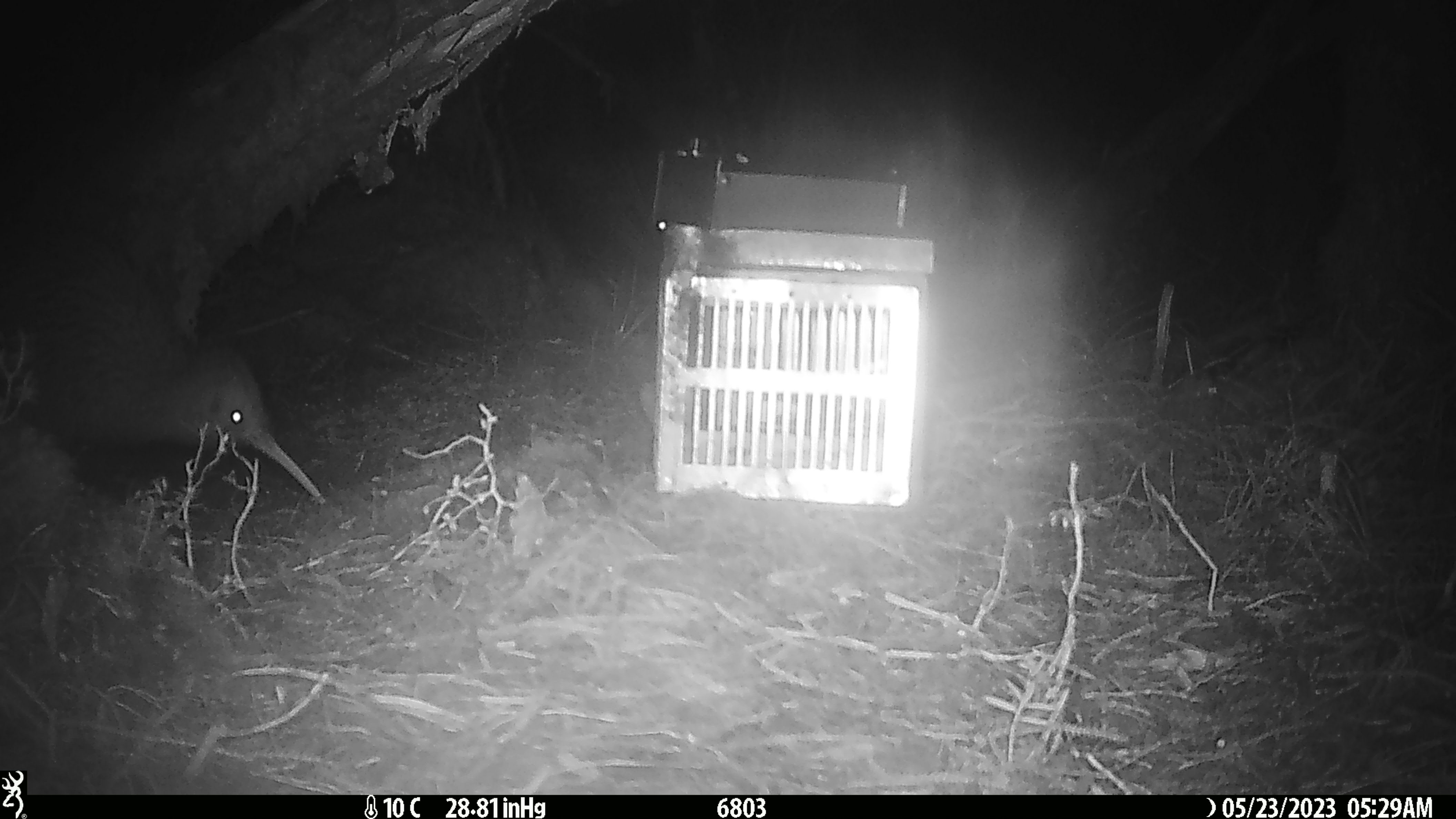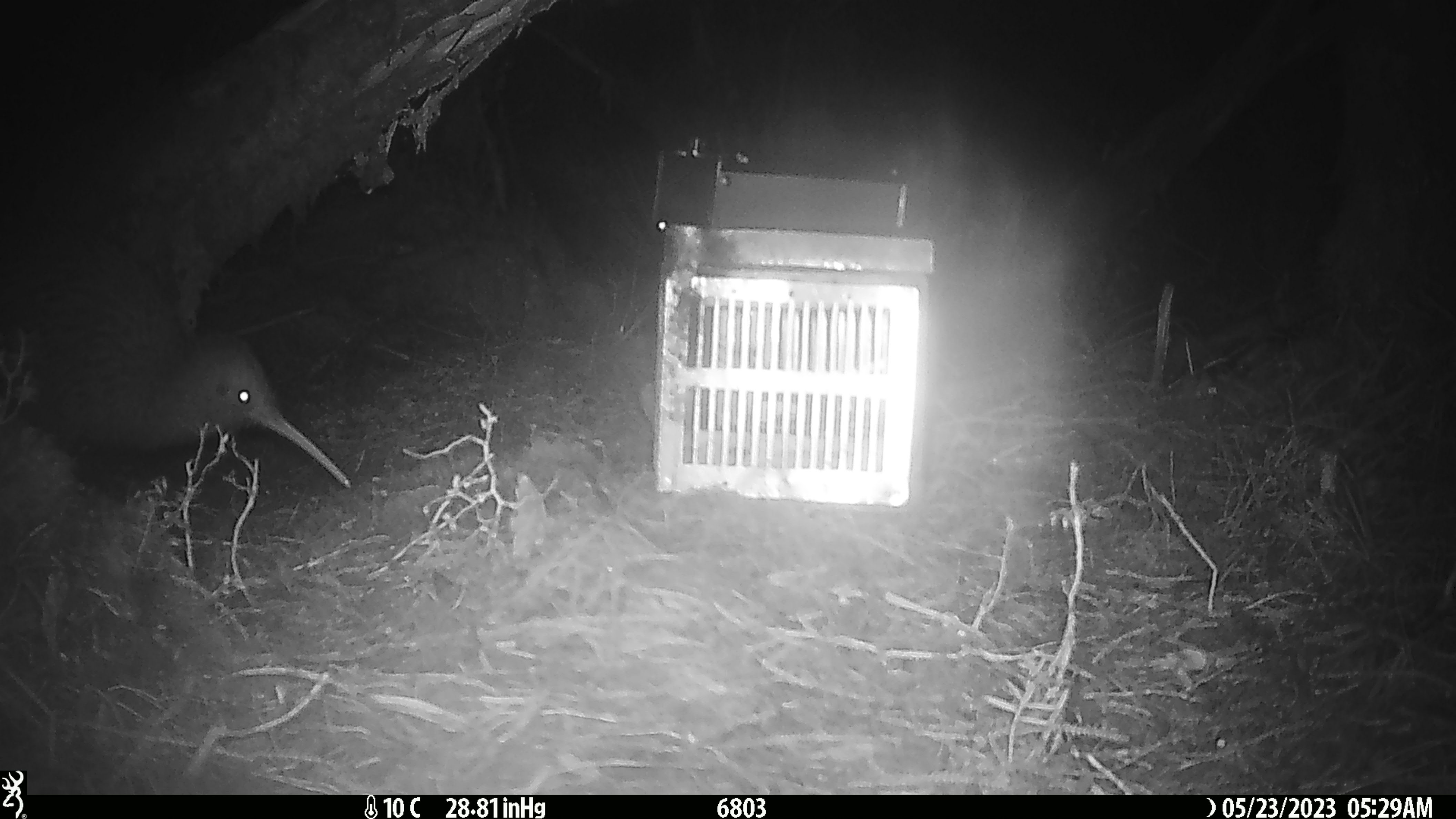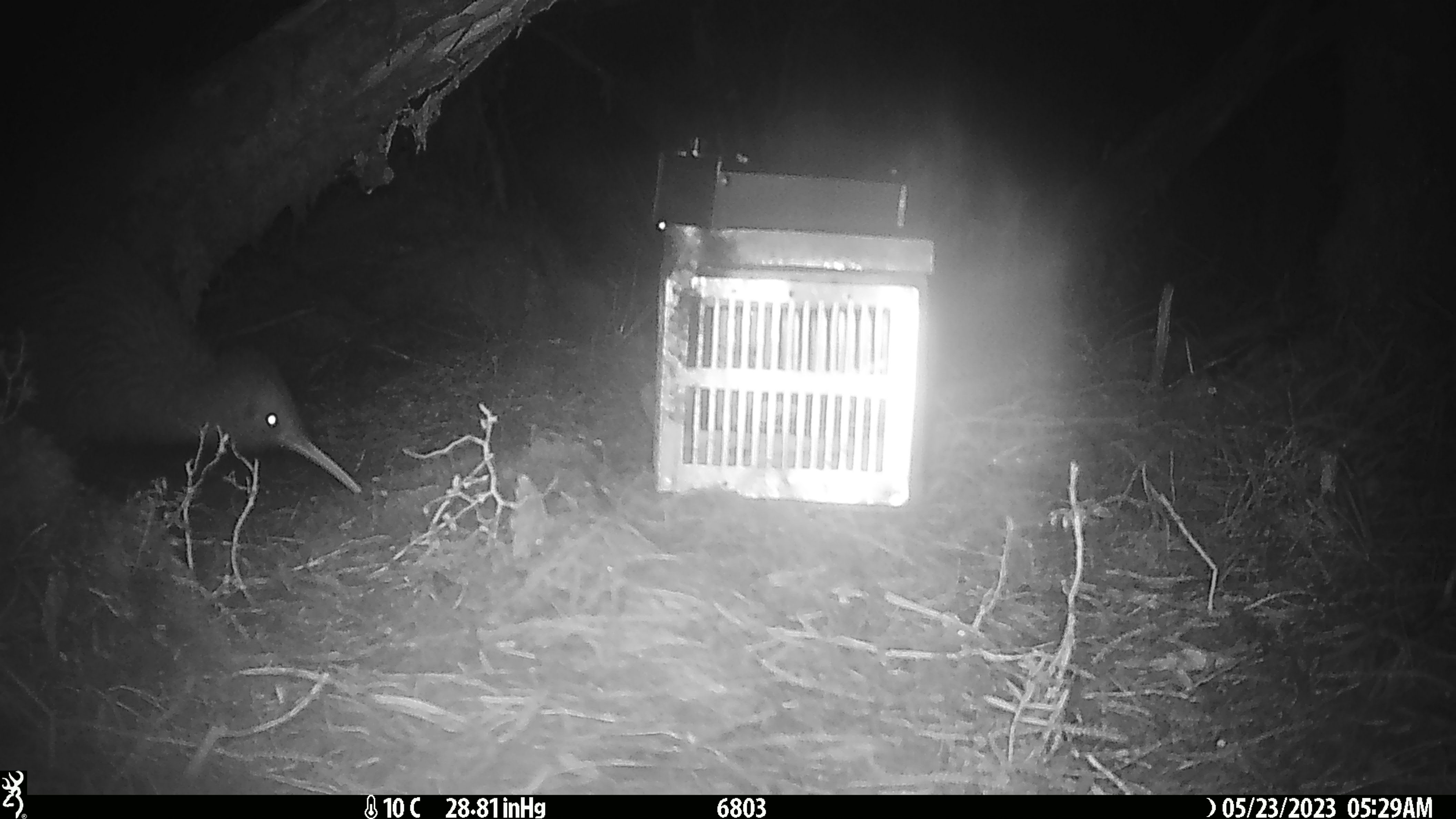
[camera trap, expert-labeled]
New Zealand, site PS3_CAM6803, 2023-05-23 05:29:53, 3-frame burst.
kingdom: Animalia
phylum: Chordata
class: Aves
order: Apterygiformes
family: Apterygidae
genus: Apteryx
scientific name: Apteryx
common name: kiwi